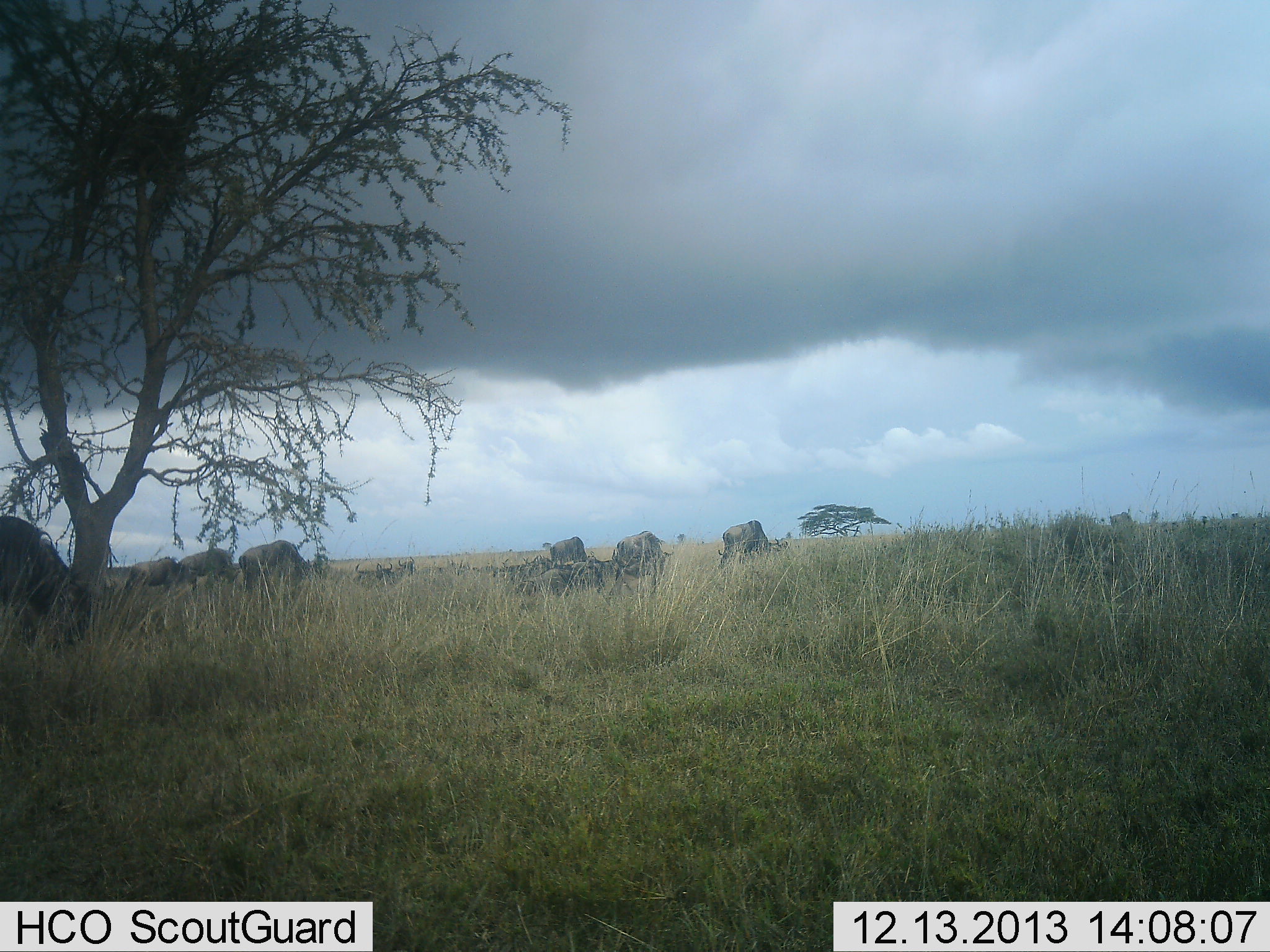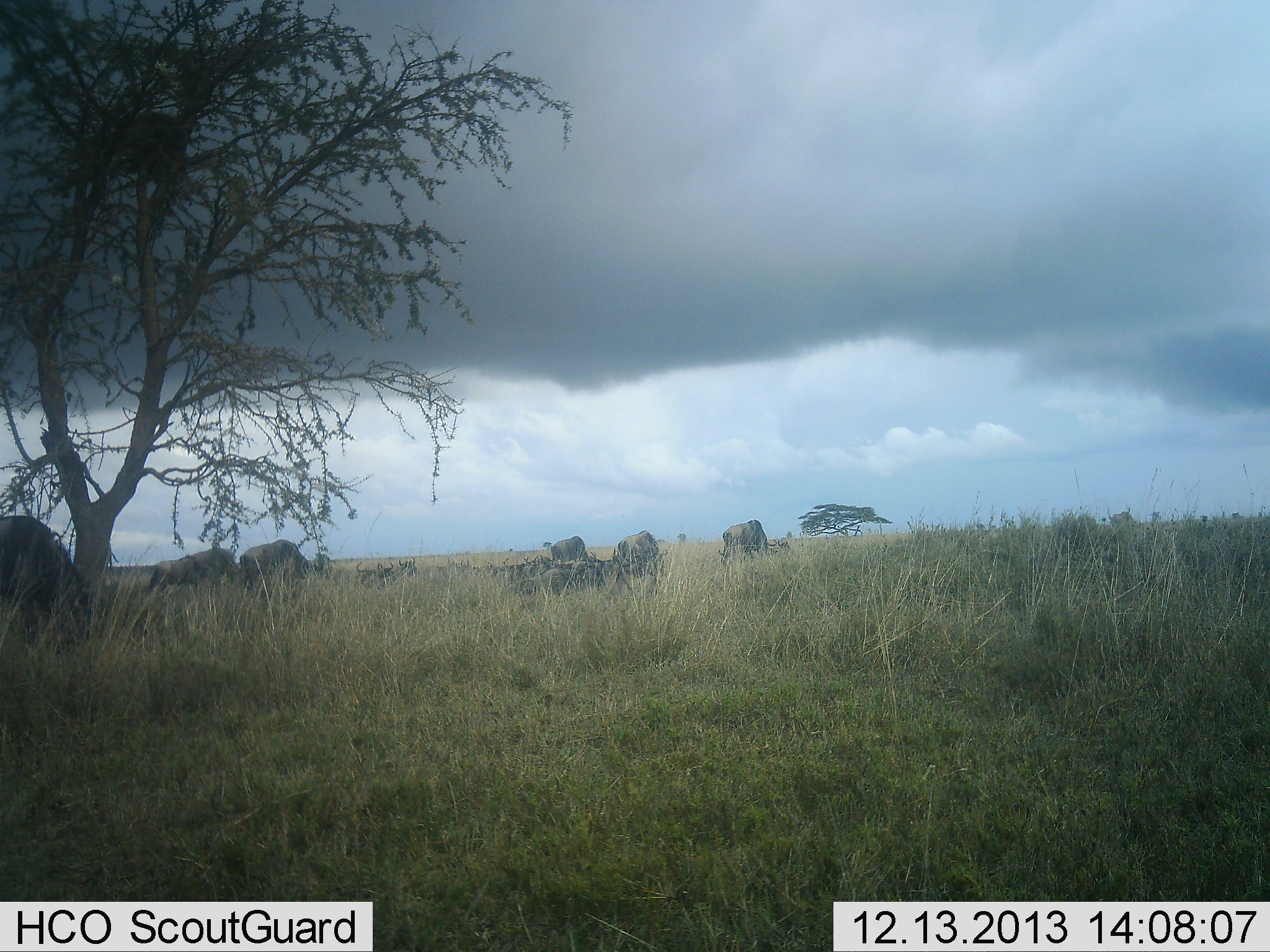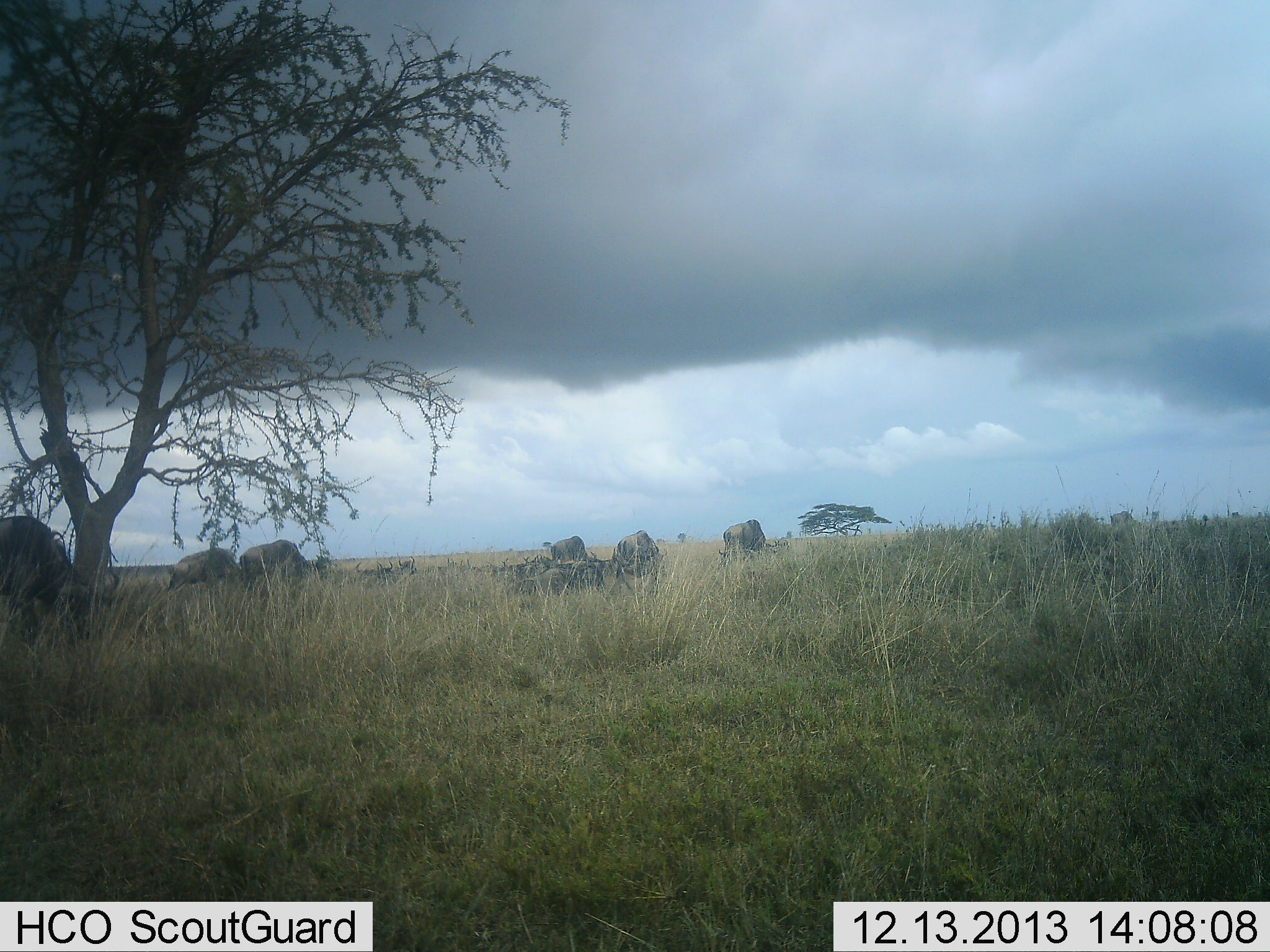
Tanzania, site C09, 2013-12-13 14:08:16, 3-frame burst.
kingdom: Animalia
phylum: Chordata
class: Mammalia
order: Artiodactyla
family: Bovidae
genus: Connochaetes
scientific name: Connochaetes taurinus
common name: blue wildebeest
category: wildebeest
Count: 7.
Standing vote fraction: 30%.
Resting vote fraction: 20%.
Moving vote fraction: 0%.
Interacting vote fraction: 0%.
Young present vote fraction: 0%.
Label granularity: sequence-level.